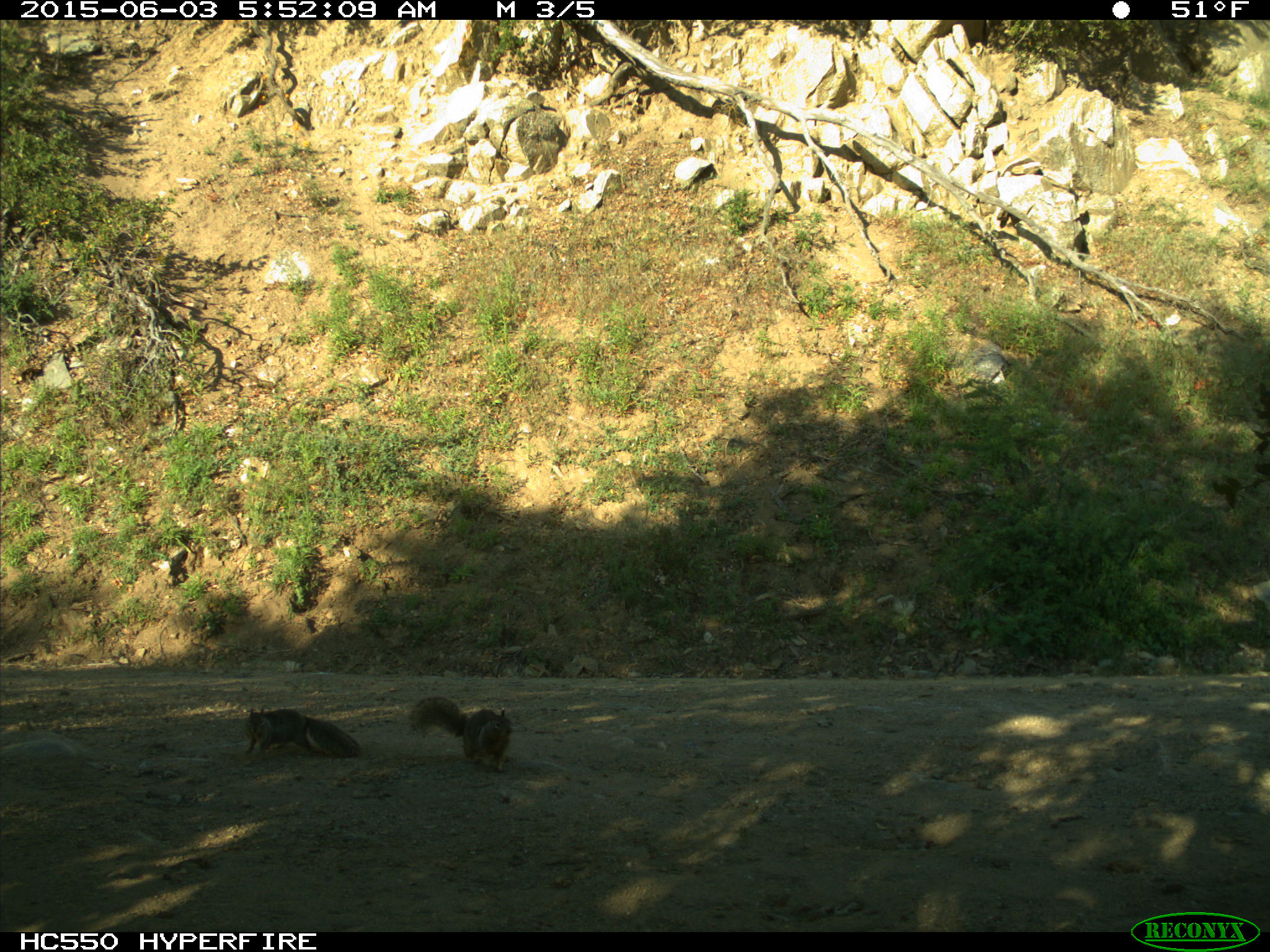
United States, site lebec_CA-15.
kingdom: Animalia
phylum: Chordata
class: Mammalia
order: Rodentia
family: Sciuridae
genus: Otospermophilus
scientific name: Otospermophilus beecheyi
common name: california ground squirrel